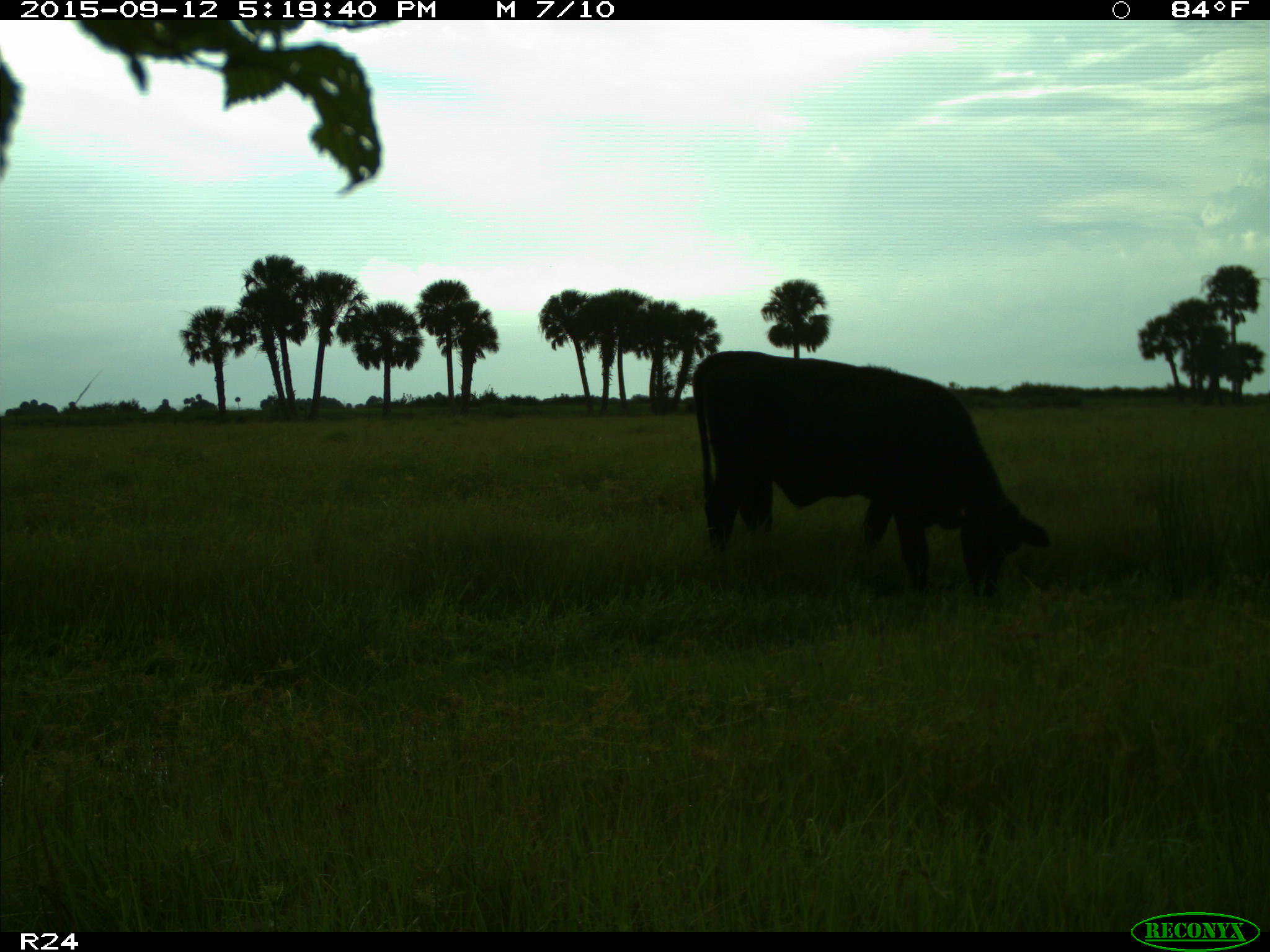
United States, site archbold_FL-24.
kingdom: Animalia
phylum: Chordata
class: Mammalia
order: Artiodactyla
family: Bovidae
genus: Bos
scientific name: Bos taurus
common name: domestic cow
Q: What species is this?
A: Bos taurus (domestic cow).